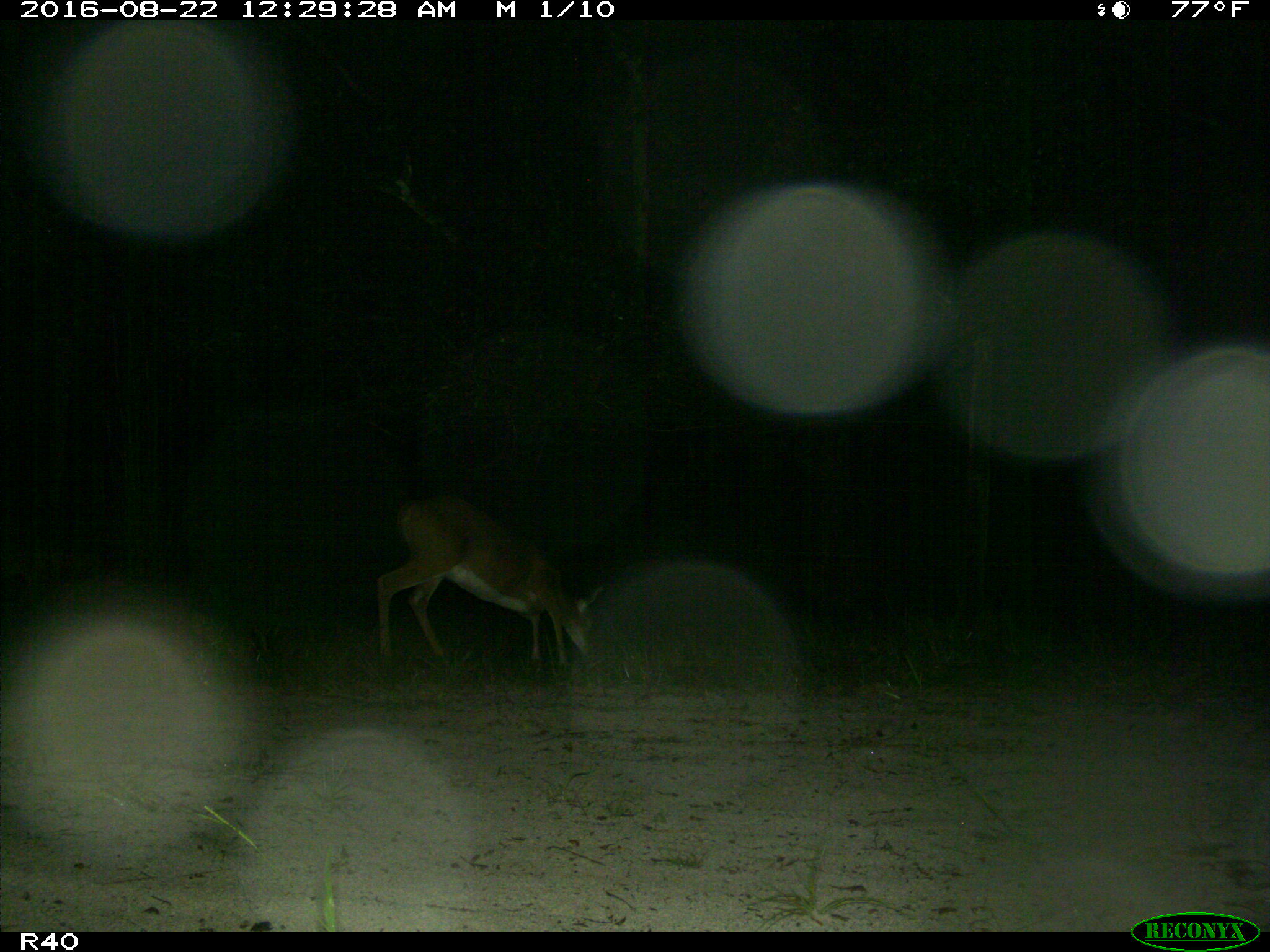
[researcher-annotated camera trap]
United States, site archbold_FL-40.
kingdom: Animalia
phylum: Chordata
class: Mammalia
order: Artiodactyla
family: Cervidae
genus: Odocoileus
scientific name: Odocoileus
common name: deer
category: unidentified deer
Unidentified deer (deer) (Odocoileus).